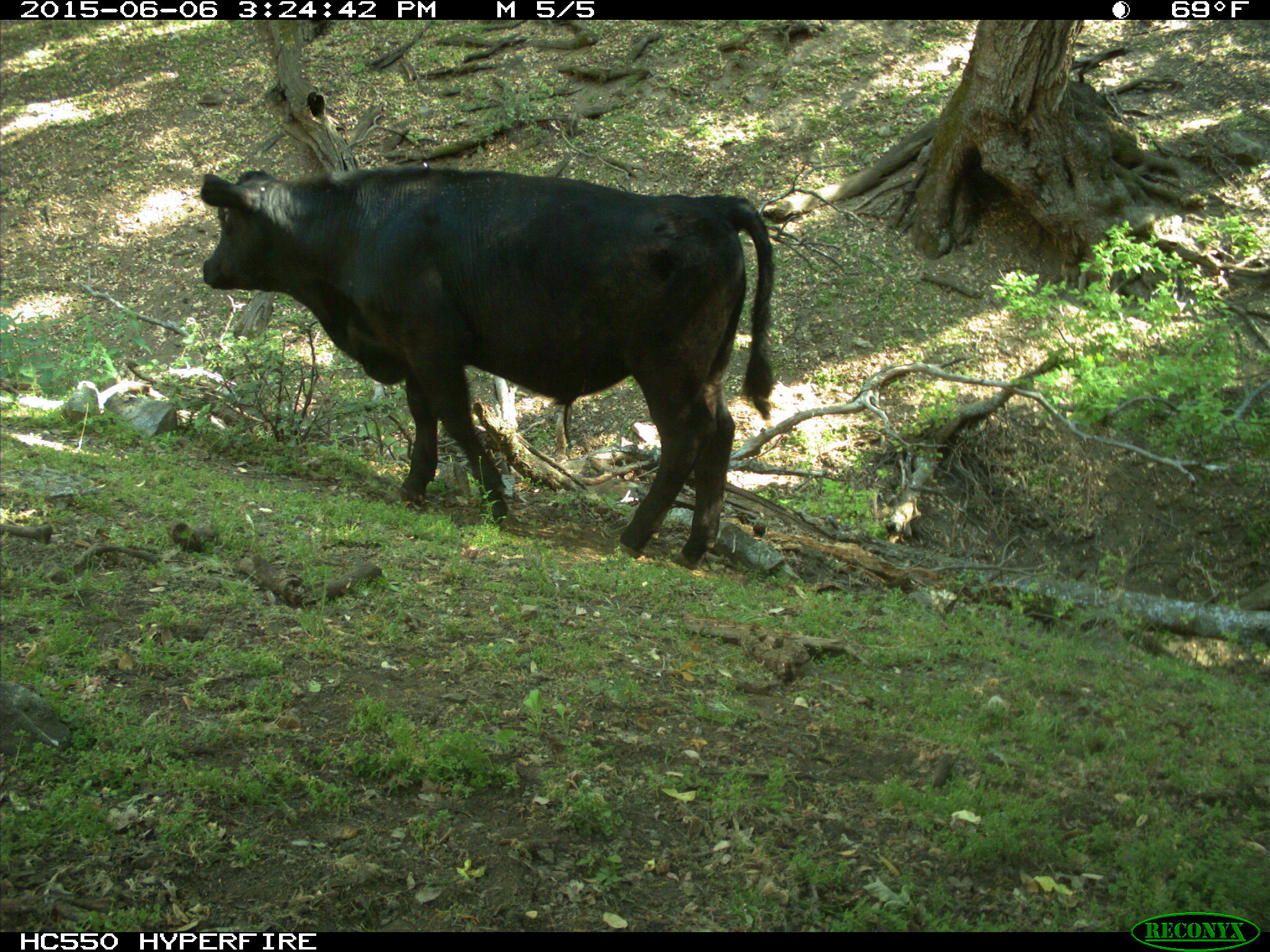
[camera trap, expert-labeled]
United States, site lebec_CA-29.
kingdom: Animalia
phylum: Chordata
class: Mammalia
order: Artiodactyla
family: Bovidae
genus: Bos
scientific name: Bos taurus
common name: domestic cow